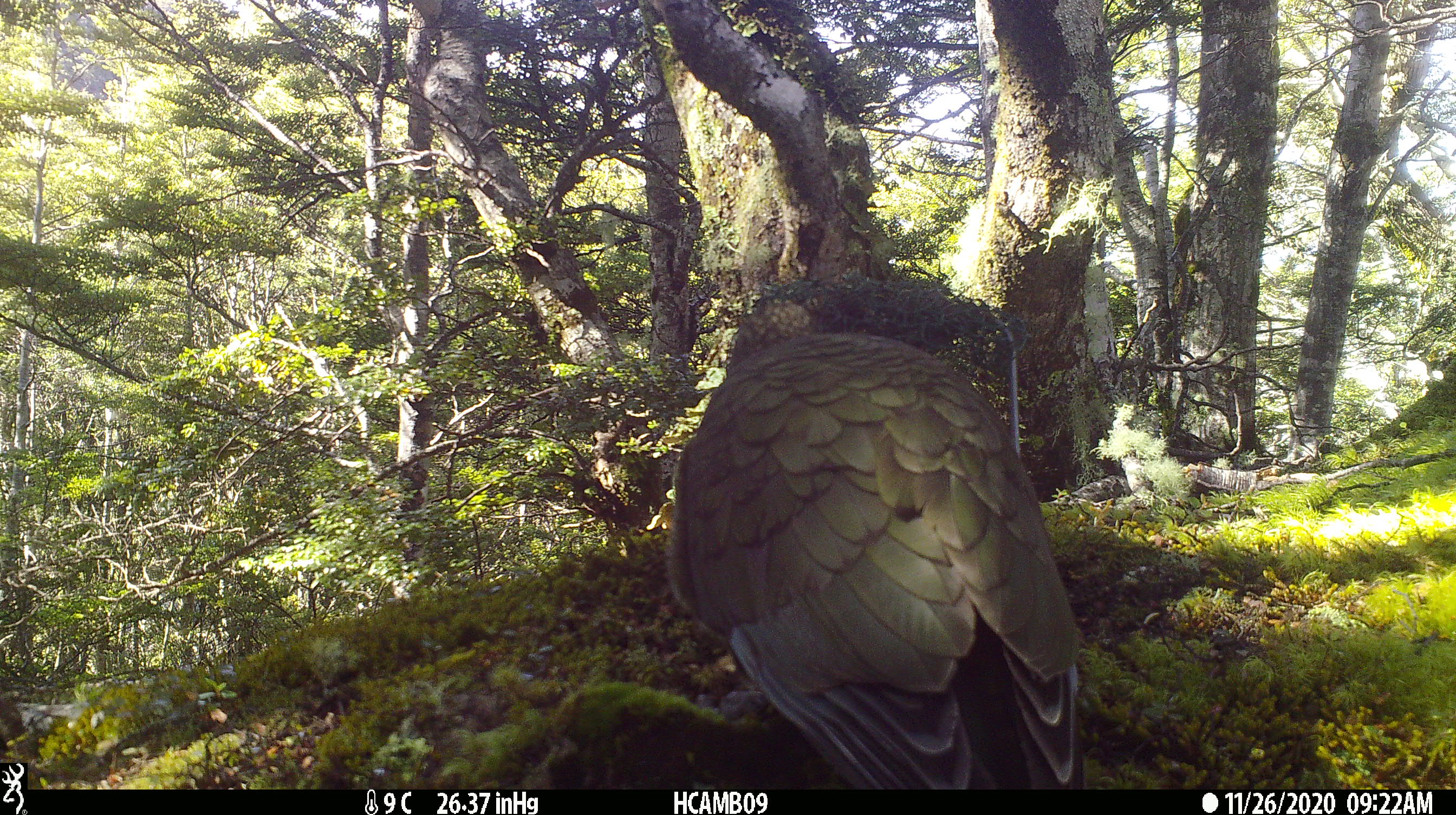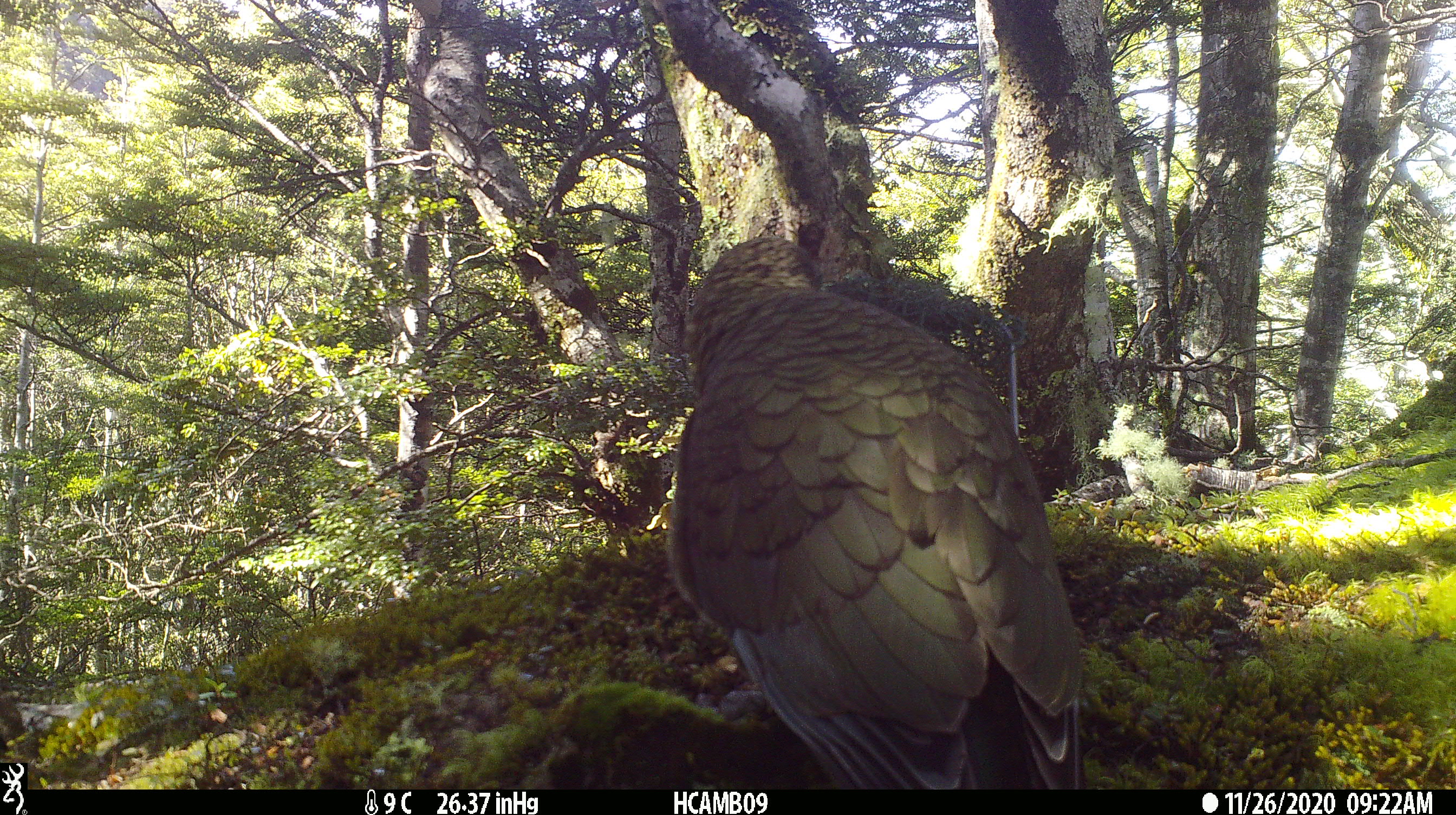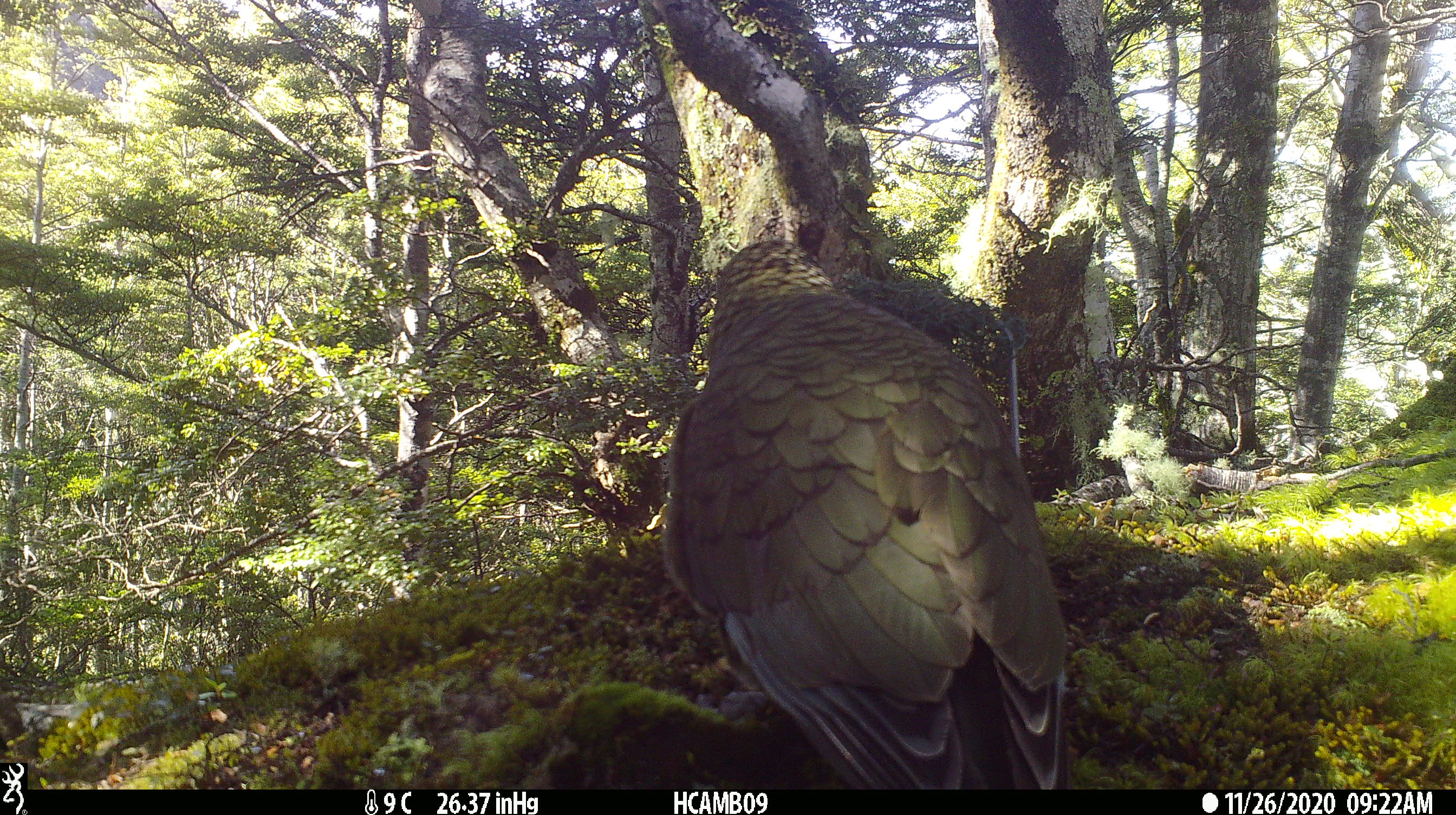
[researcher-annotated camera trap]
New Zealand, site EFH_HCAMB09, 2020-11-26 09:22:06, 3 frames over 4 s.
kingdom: Animalia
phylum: Chordata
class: Aves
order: Psittaciformes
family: Strigopidae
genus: Nestor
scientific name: Nestor notabilis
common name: kea